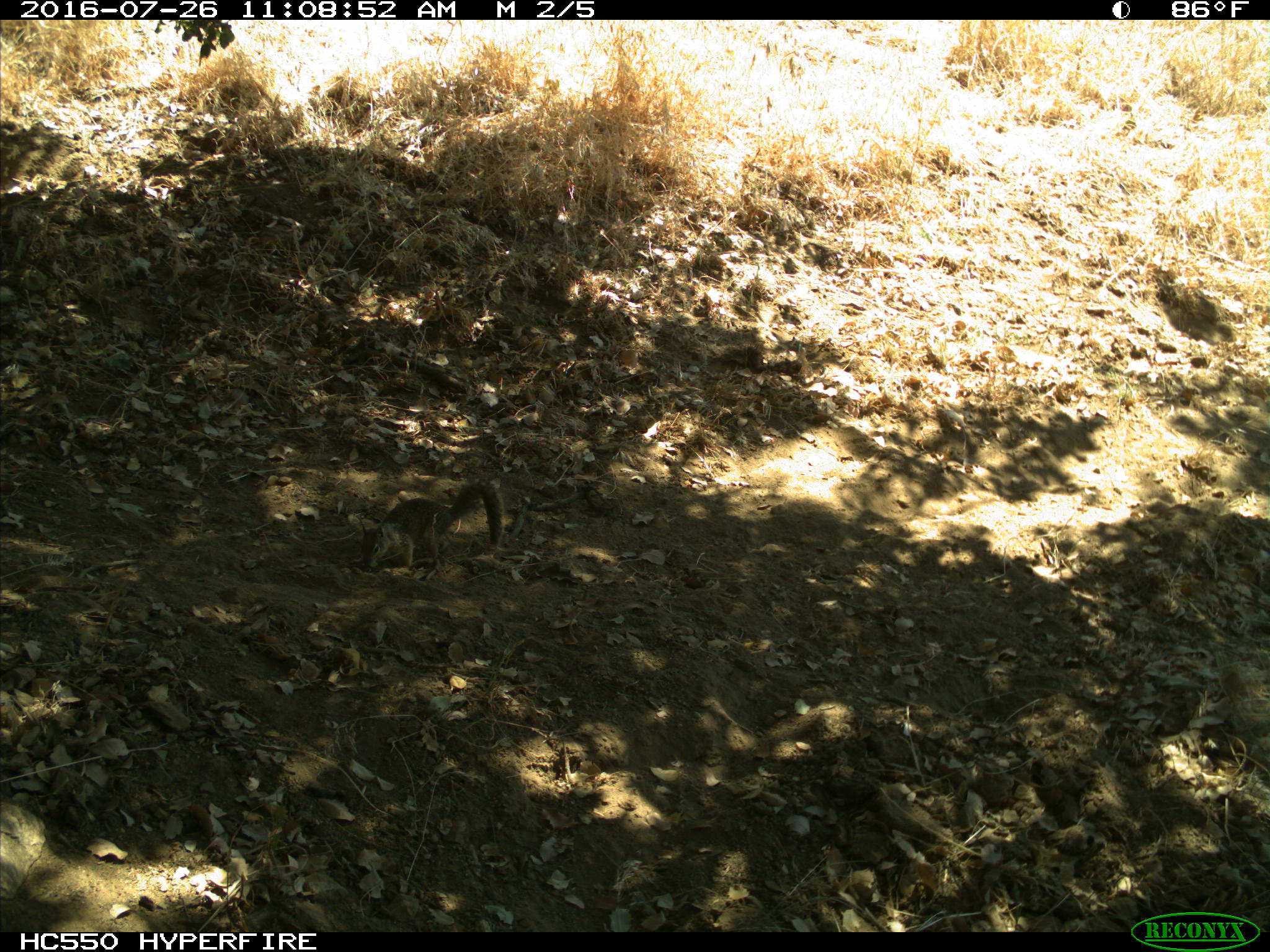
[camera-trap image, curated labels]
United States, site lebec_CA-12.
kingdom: Animalia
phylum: Chordata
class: Mammalia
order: Rodentia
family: Sciuridae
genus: Otospermophilus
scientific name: Otospermophilus beecheyi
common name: california ground squirrel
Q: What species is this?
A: Otospermophilus beecheyi (california ground squirrel).